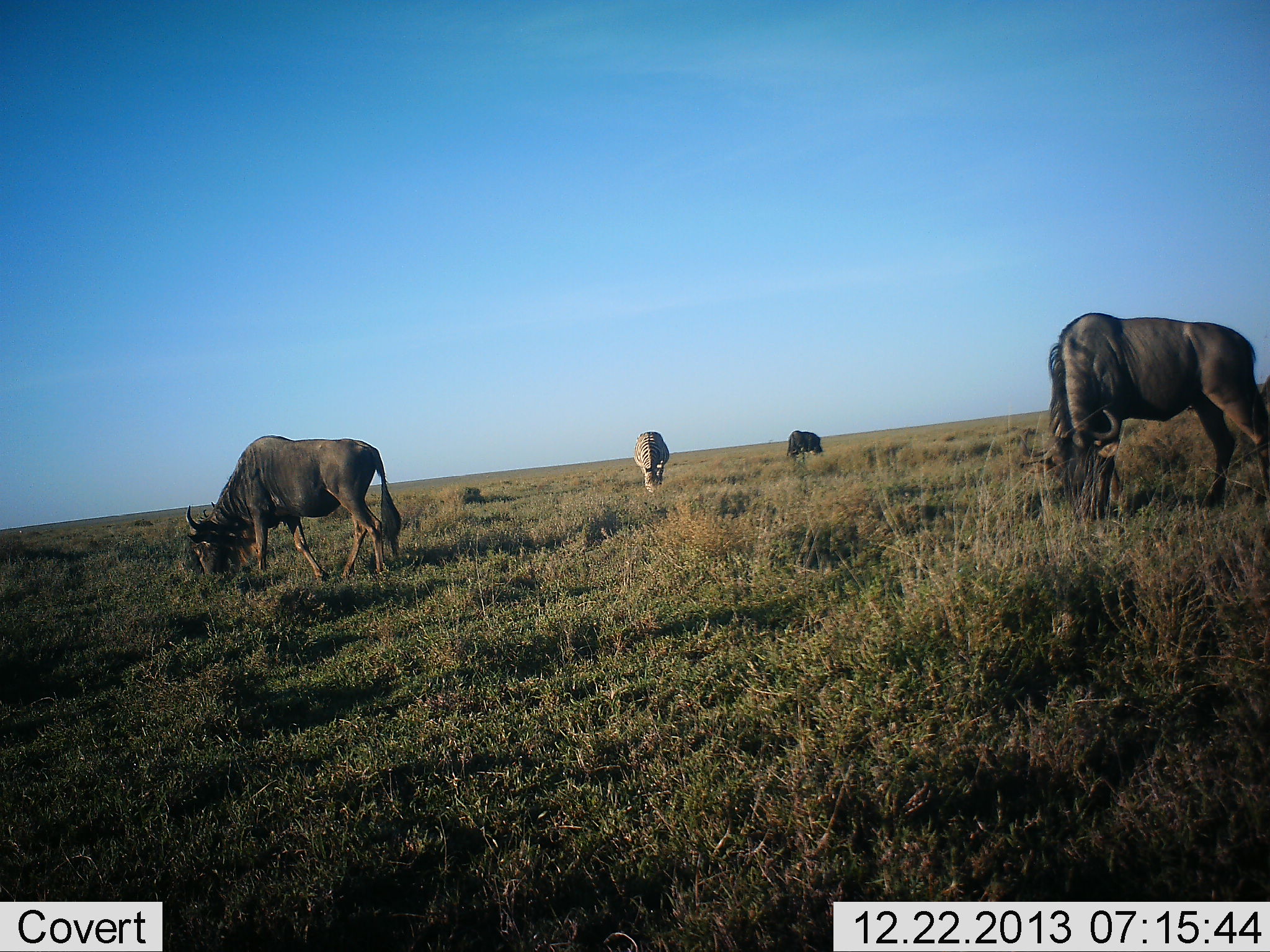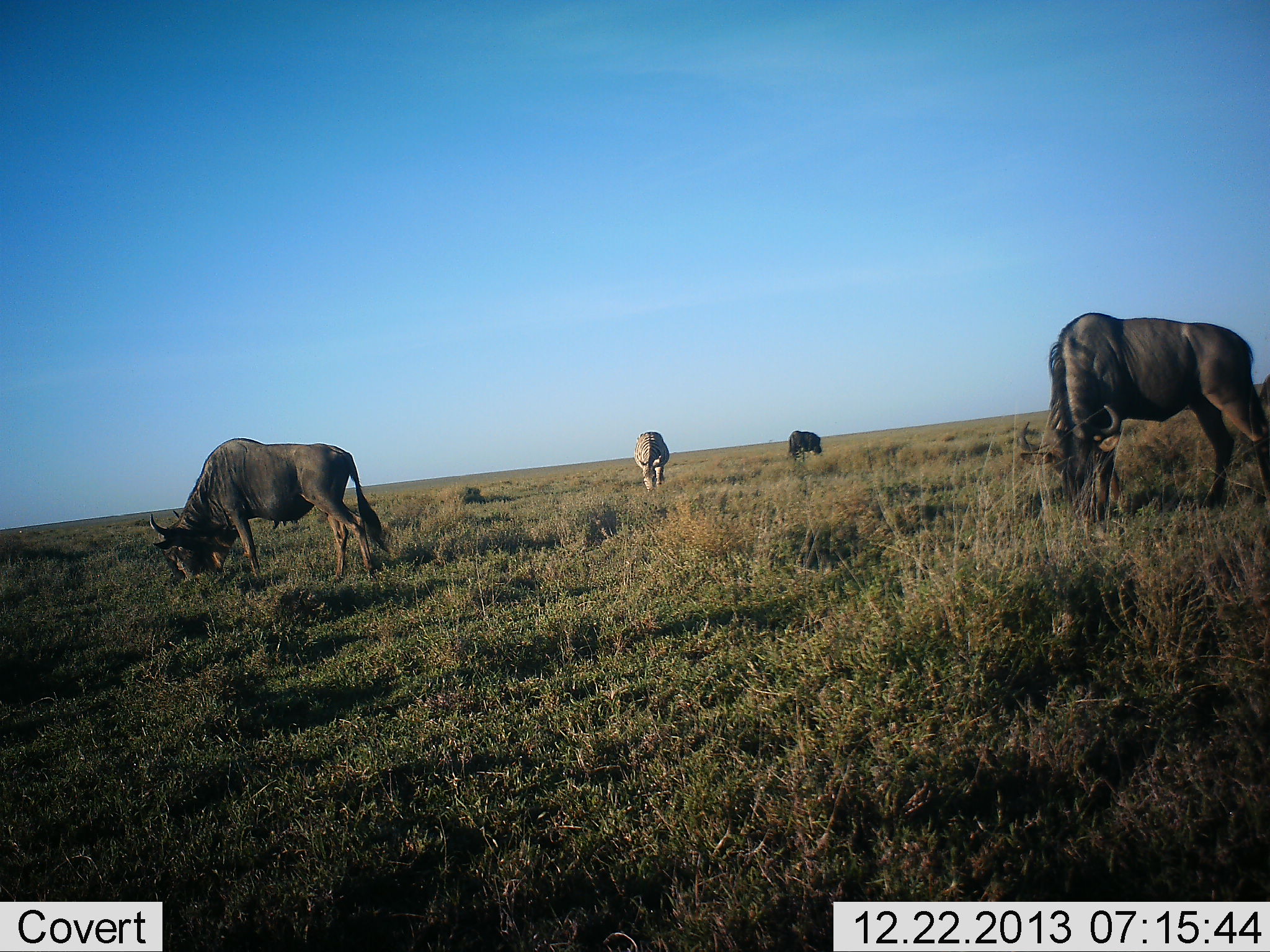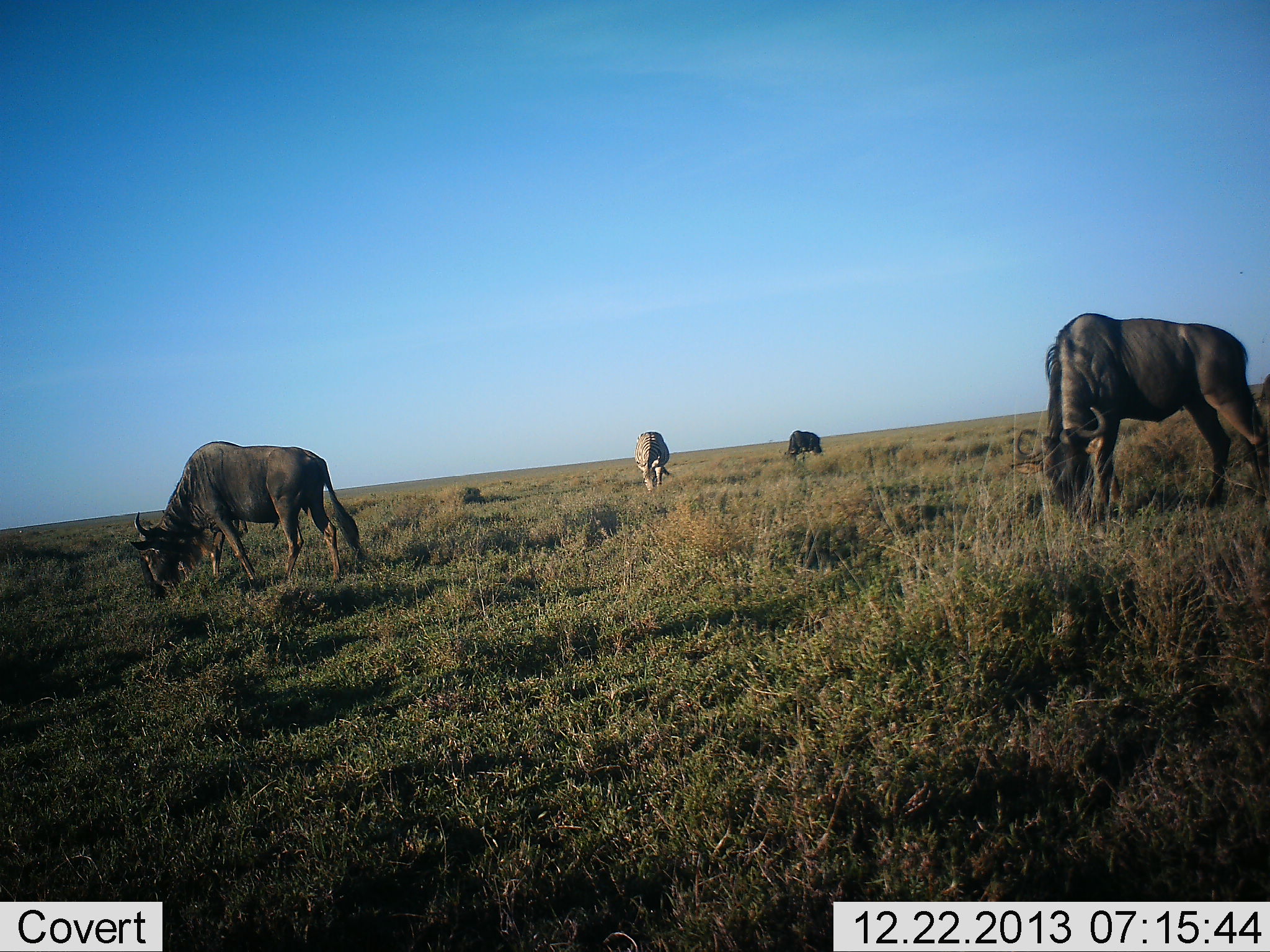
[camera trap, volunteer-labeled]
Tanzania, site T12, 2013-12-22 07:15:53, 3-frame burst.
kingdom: Animalia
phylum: Chordata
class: Mammalia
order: Artiodactyla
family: Bovidae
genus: Connochaetes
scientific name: Connochaetes taurinus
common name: blue wildebeest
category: wildebeest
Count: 4.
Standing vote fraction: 22%.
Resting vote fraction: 0%.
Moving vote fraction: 6%.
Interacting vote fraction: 0%.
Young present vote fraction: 6%.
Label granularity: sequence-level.